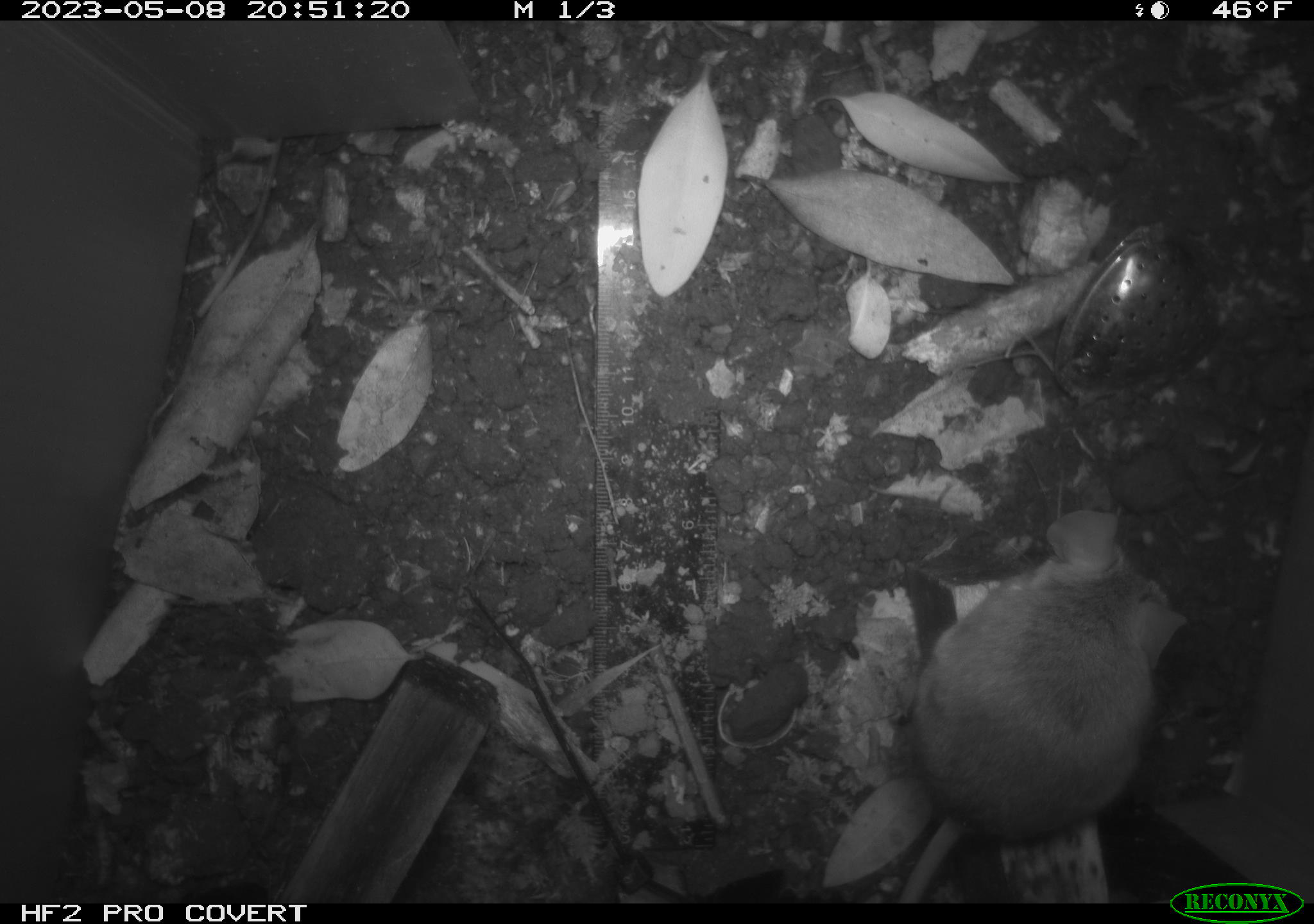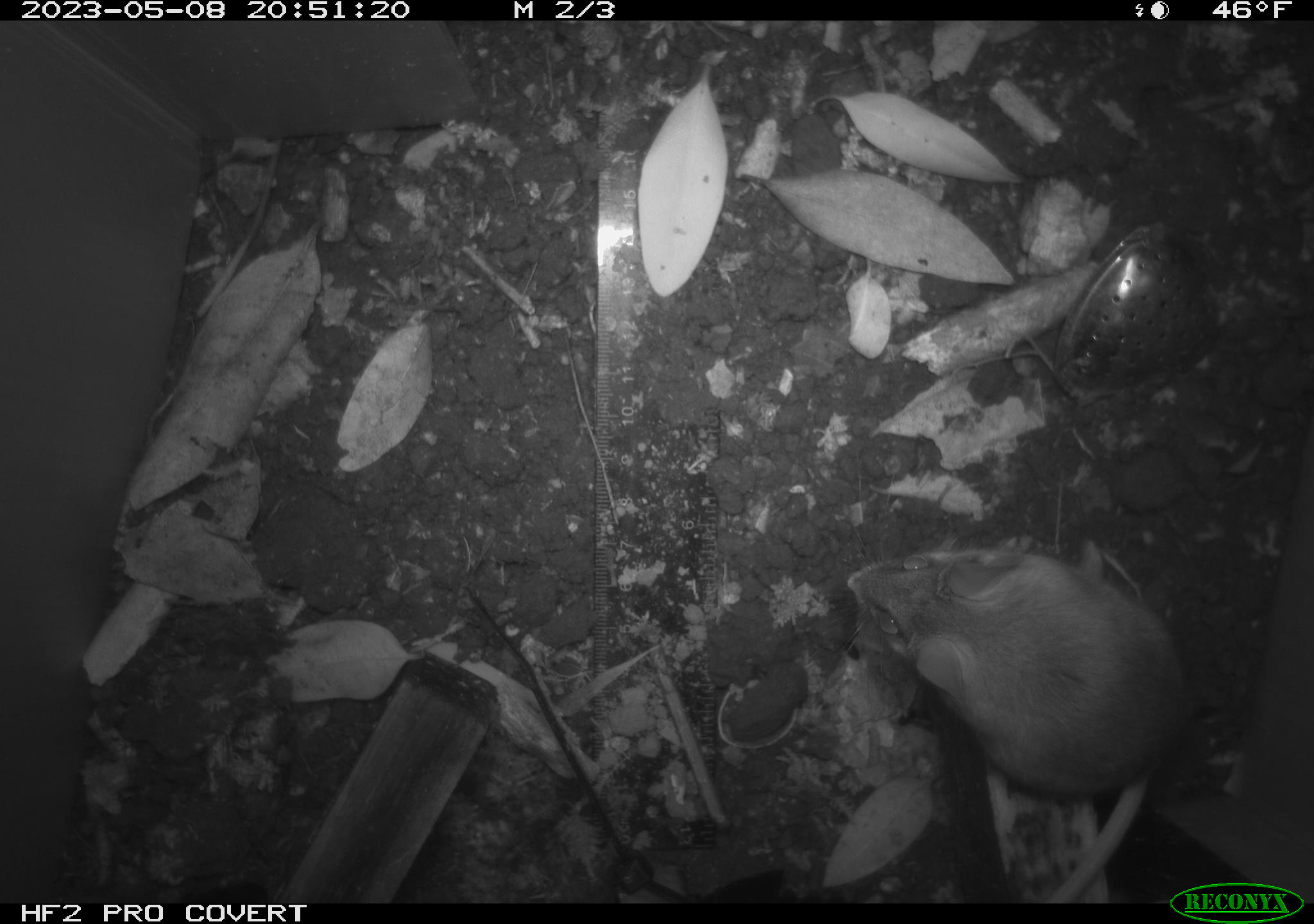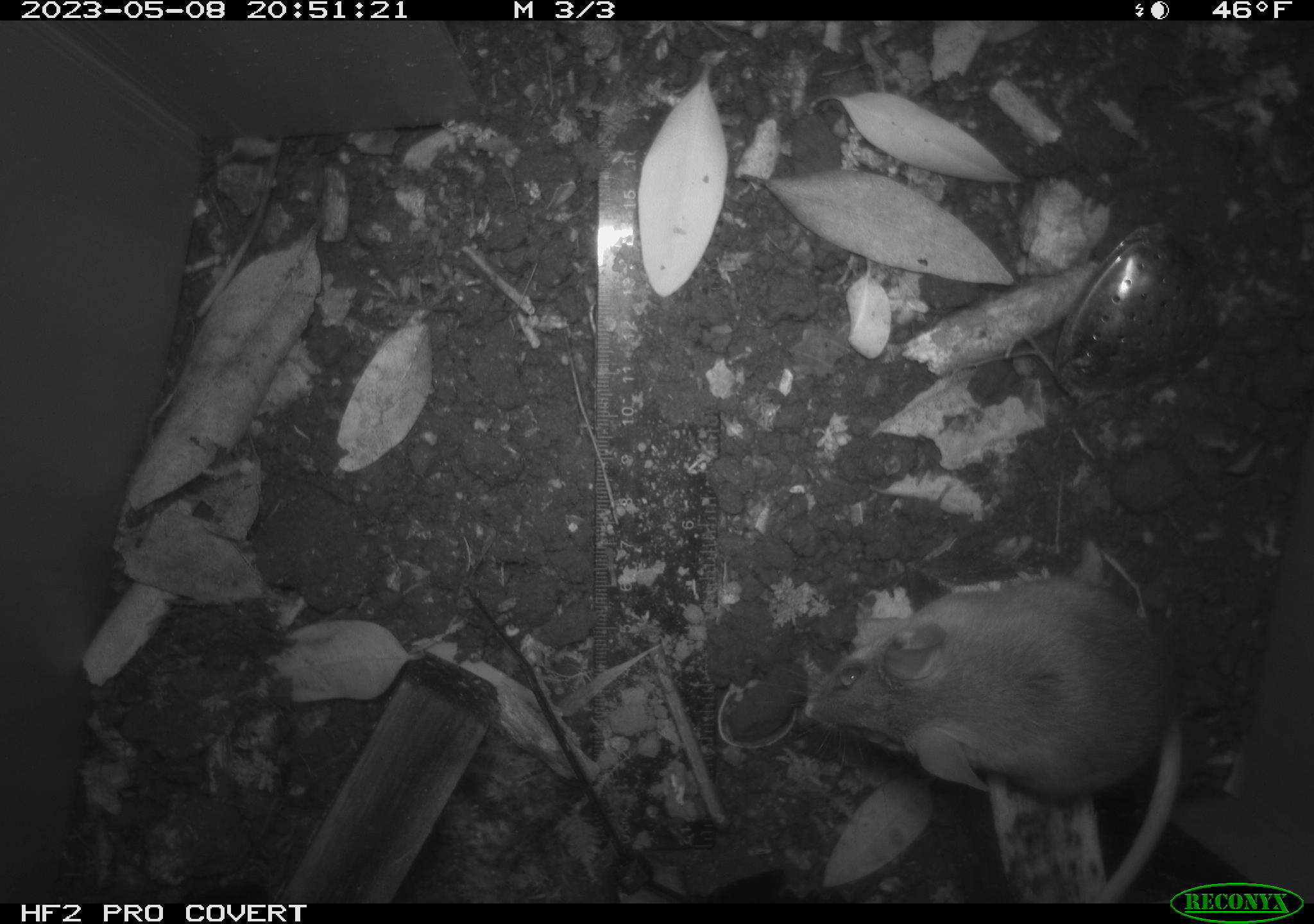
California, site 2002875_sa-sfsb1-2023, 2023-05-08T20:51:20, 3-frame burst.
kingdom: Animalia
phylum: Chordata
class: Mammalia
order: Rodentia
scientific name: Rodentia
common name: mouse species